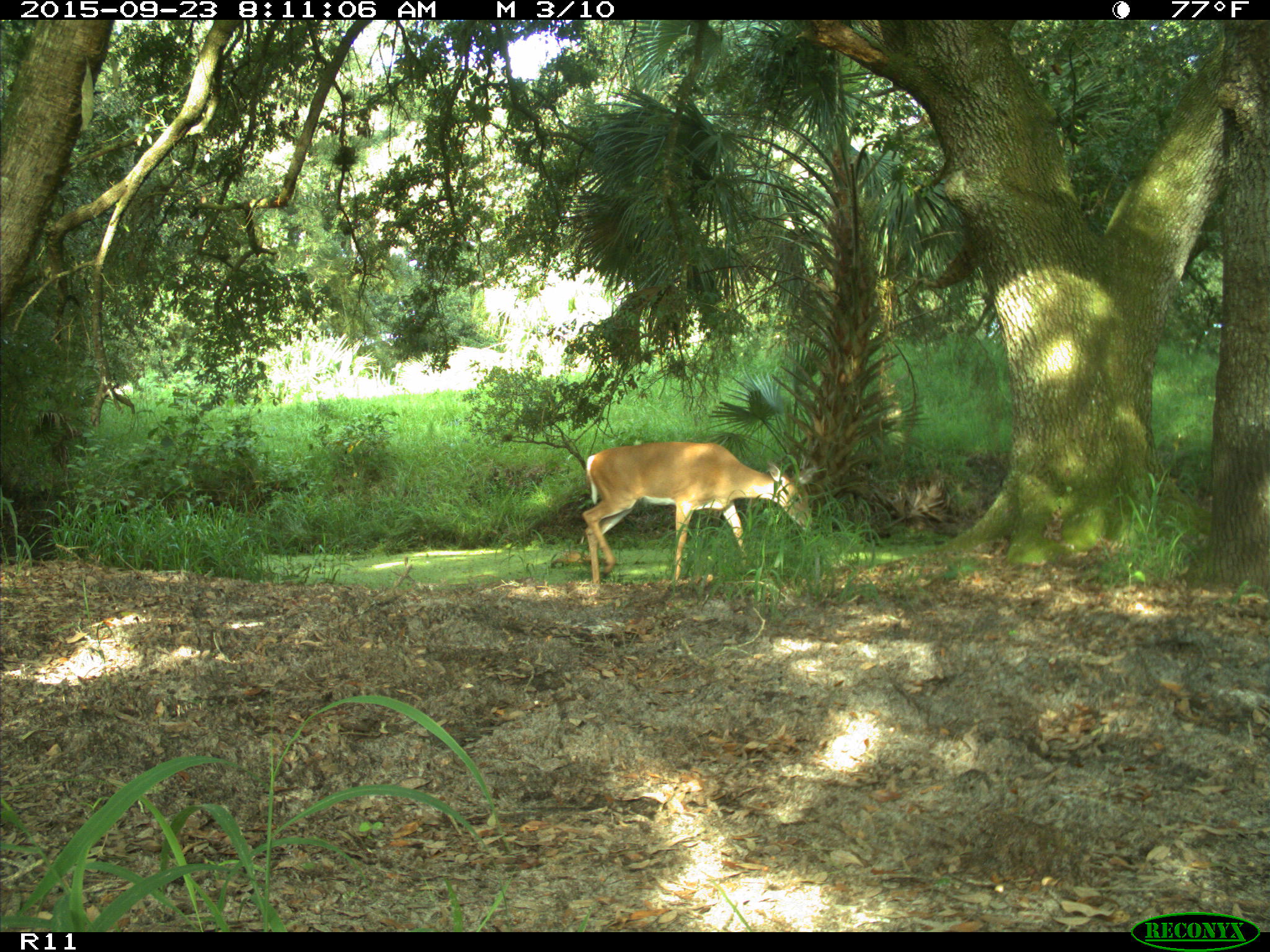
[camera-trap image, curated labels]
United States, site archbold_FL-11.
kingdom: Animalia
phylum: Chordata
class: Mammalia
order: Artiodactyla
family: Cervidae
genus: Odocoileus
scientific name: Odocoileus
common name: deer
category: unidentified deer